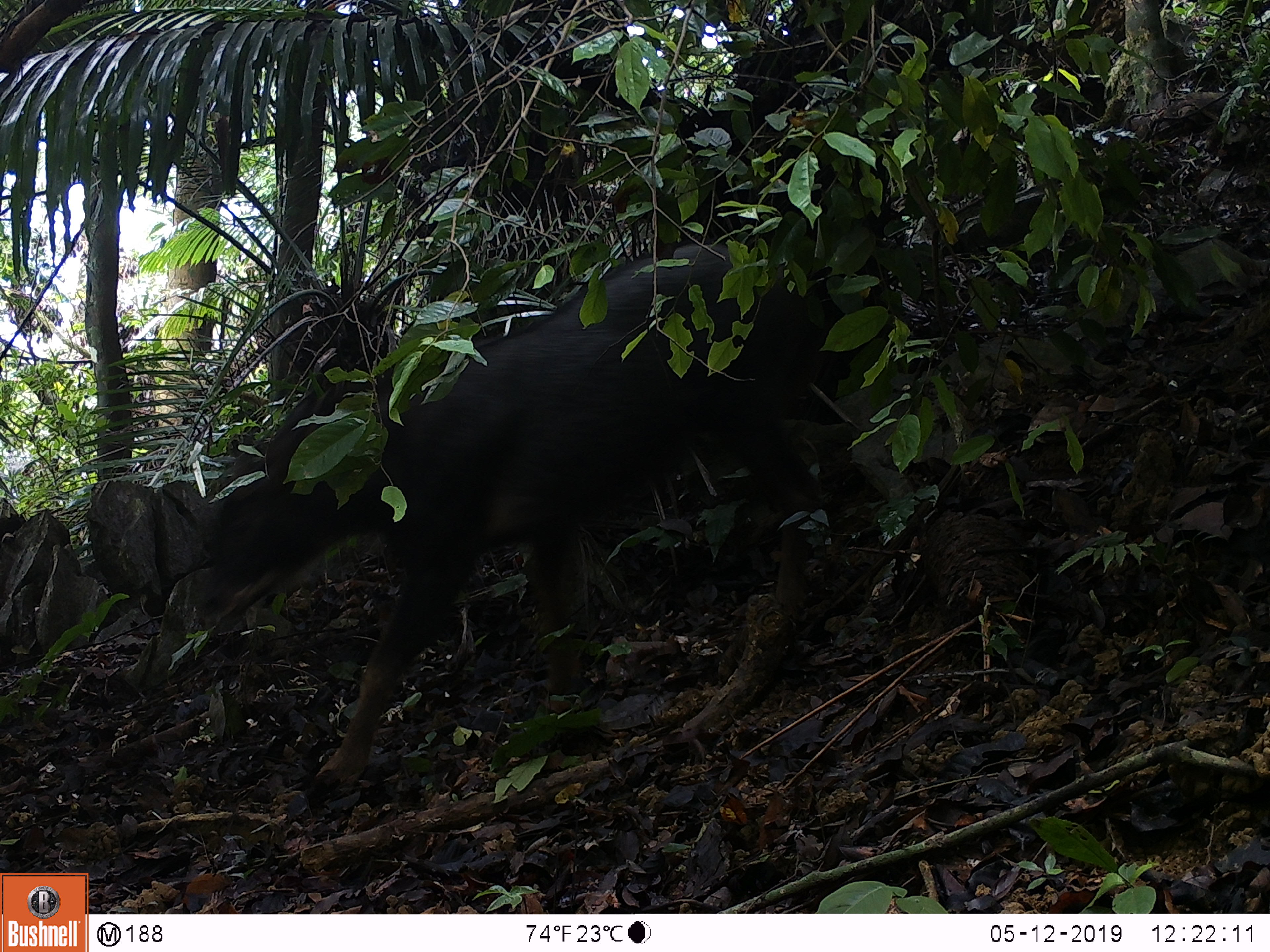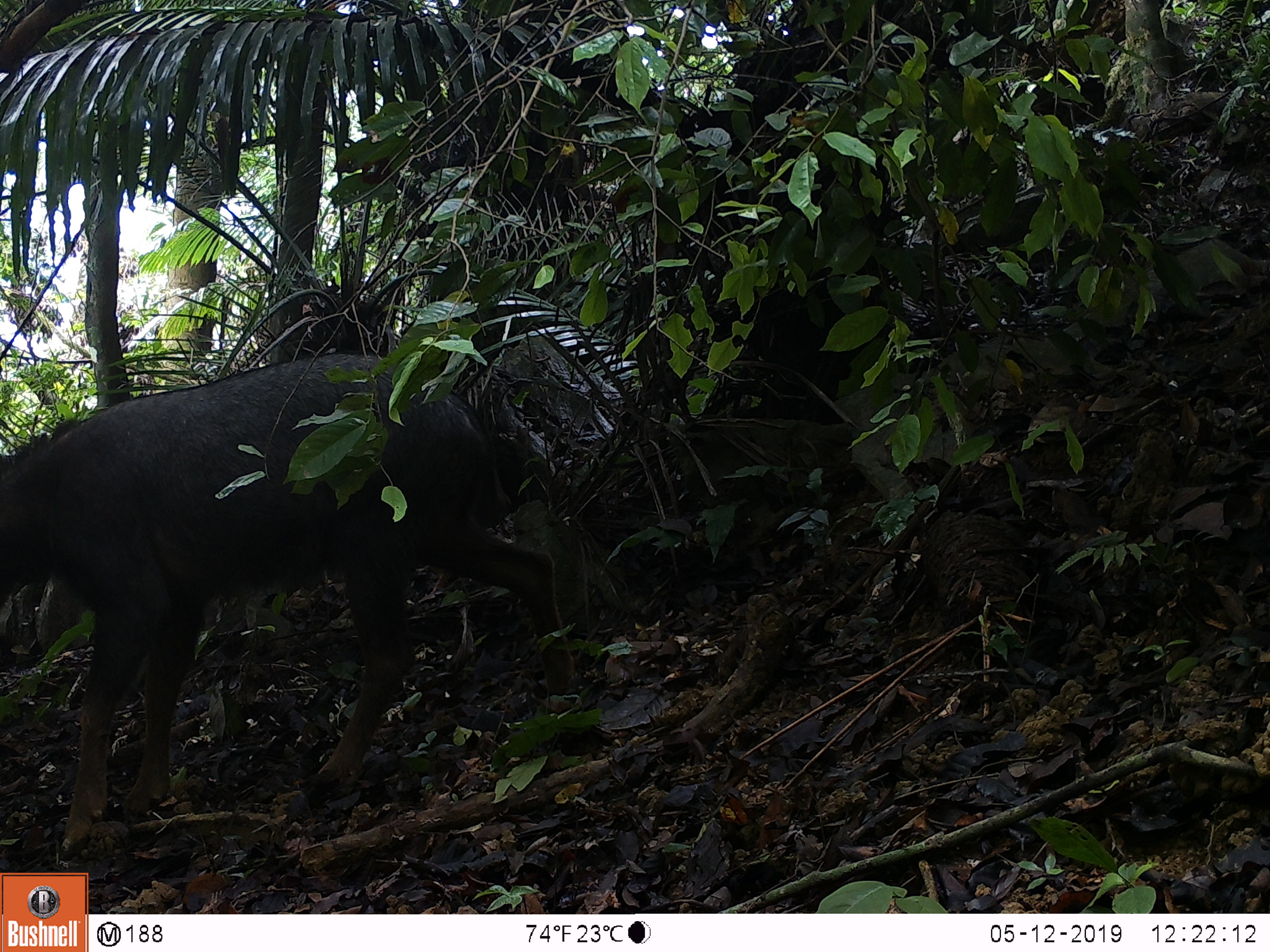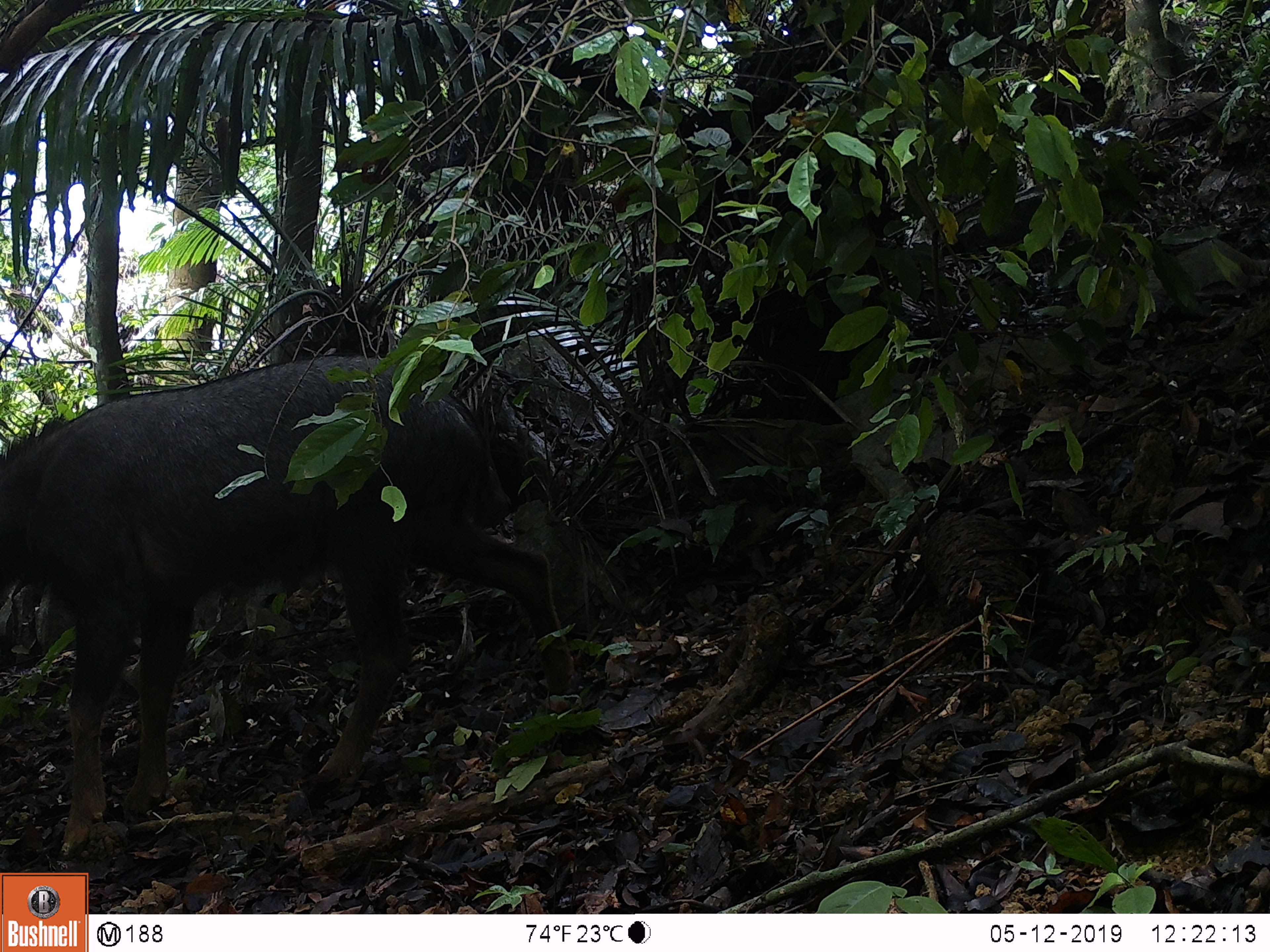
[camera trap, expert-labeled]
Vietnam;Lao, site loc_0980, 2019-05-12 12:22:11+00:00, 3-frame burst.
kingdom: Animalia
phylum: Chordata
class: Mammalia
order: Artiodactyla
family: Bovidae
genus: Capricornis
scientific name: Capricornis sumatraensis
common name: chinese serow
Chinese serow (Capricornis sumatraensis). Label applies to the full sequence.